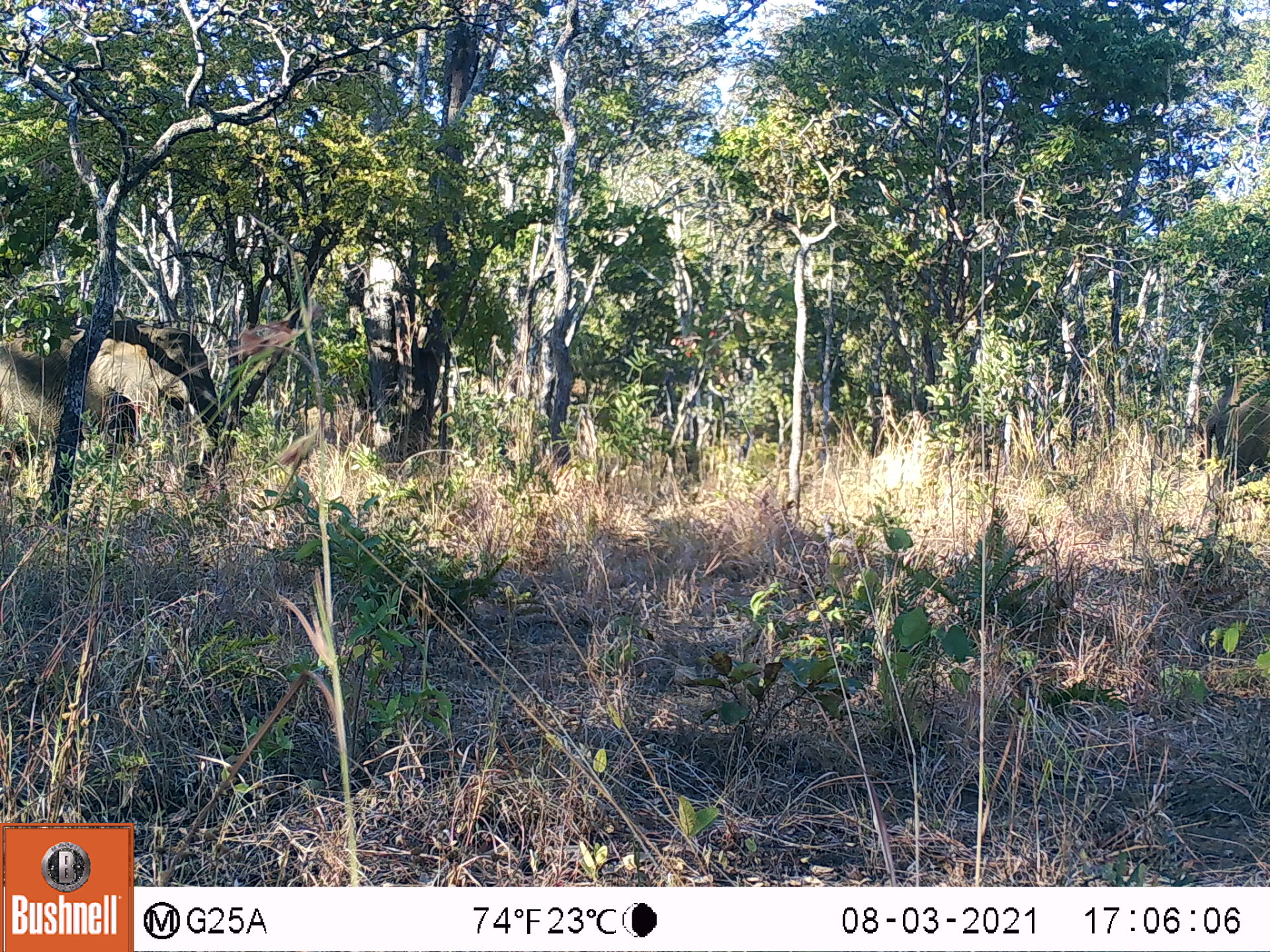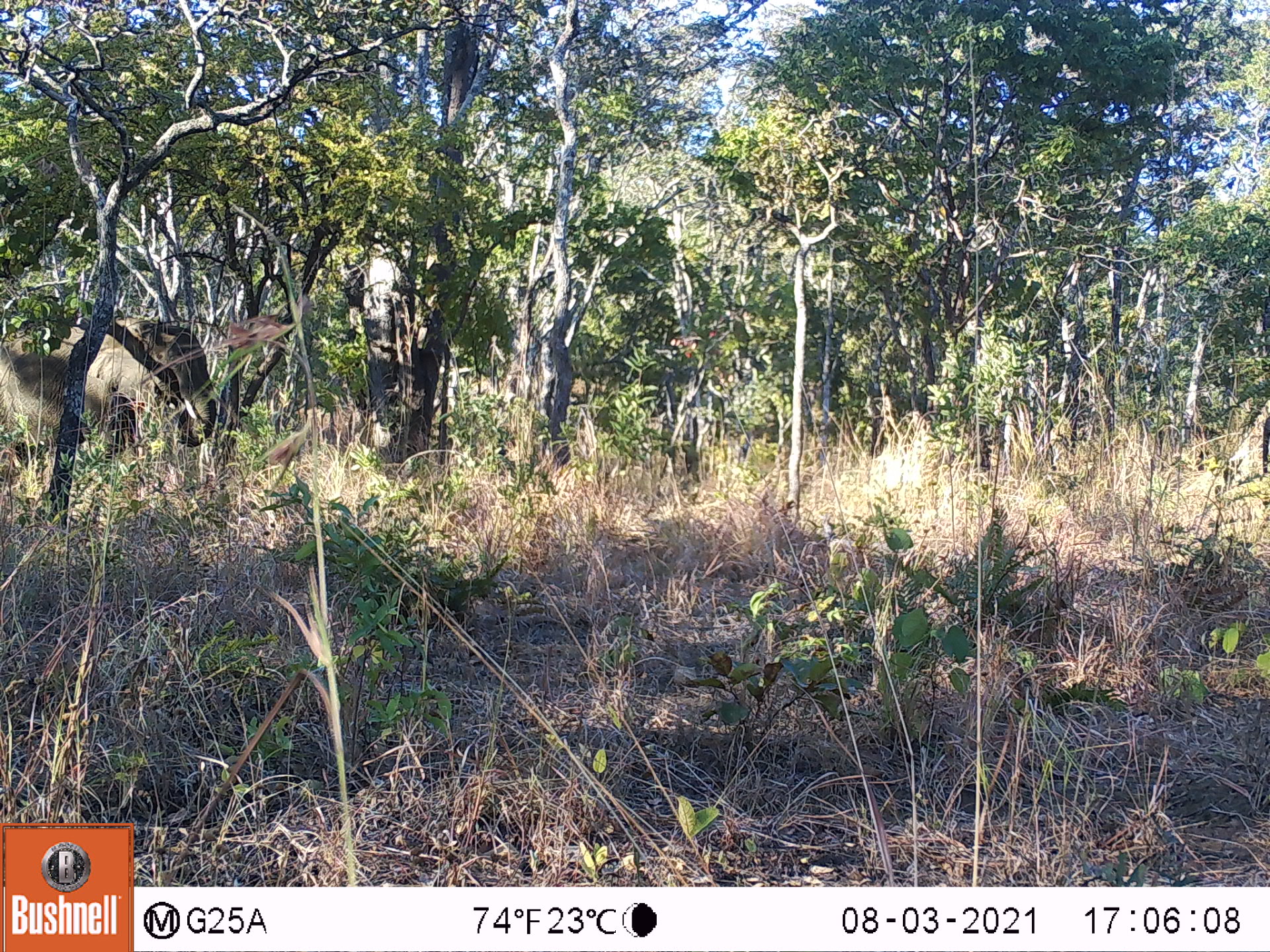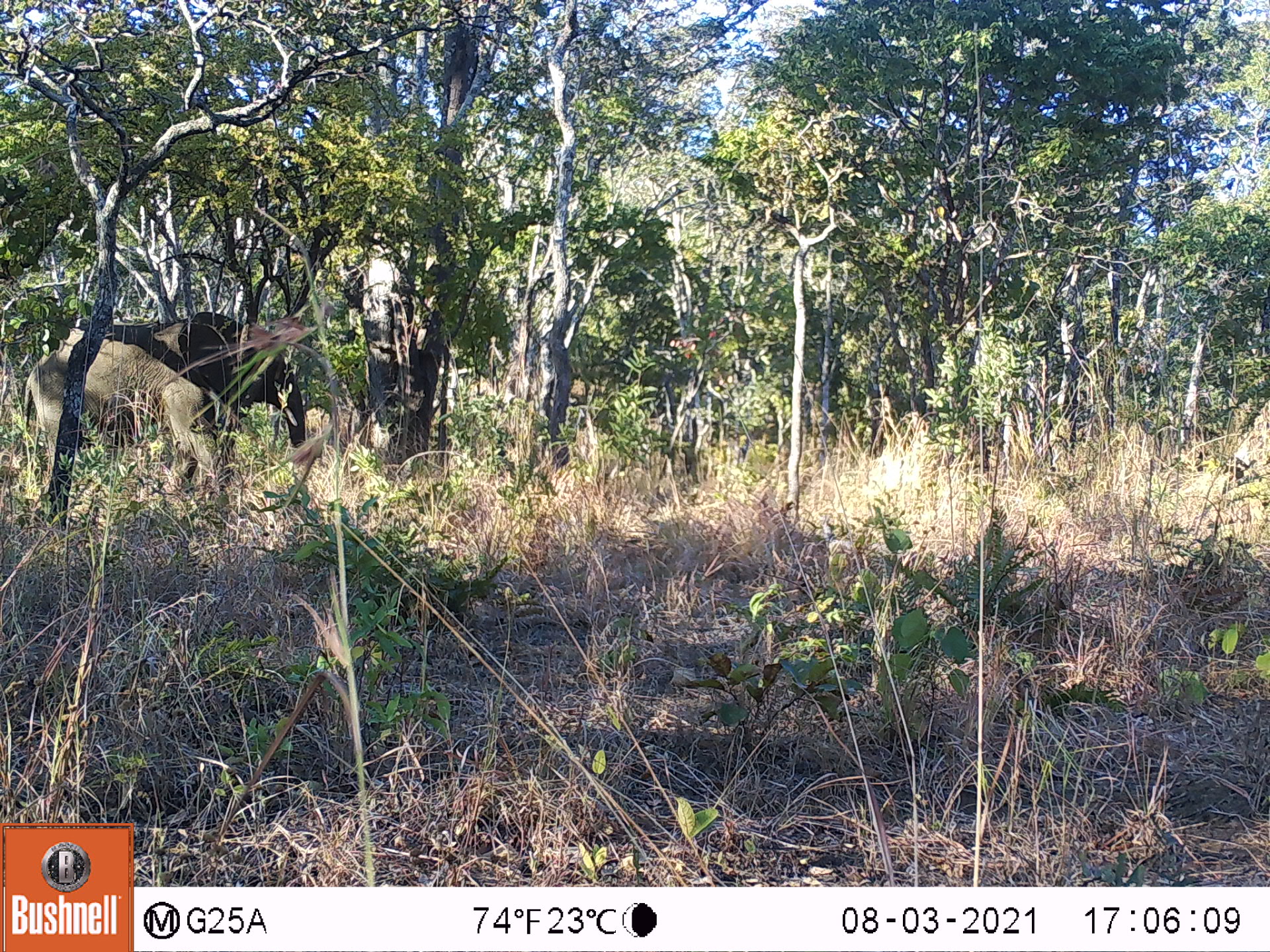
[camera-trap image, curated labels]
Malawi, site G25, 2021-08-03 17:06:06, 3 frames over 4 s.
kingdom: Animalia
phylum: Chordata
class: Mammalia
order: Proboscidea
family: Elephantidae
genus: Loxodonta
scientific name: Loxodonta africana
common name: african savanna elephant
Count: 2.